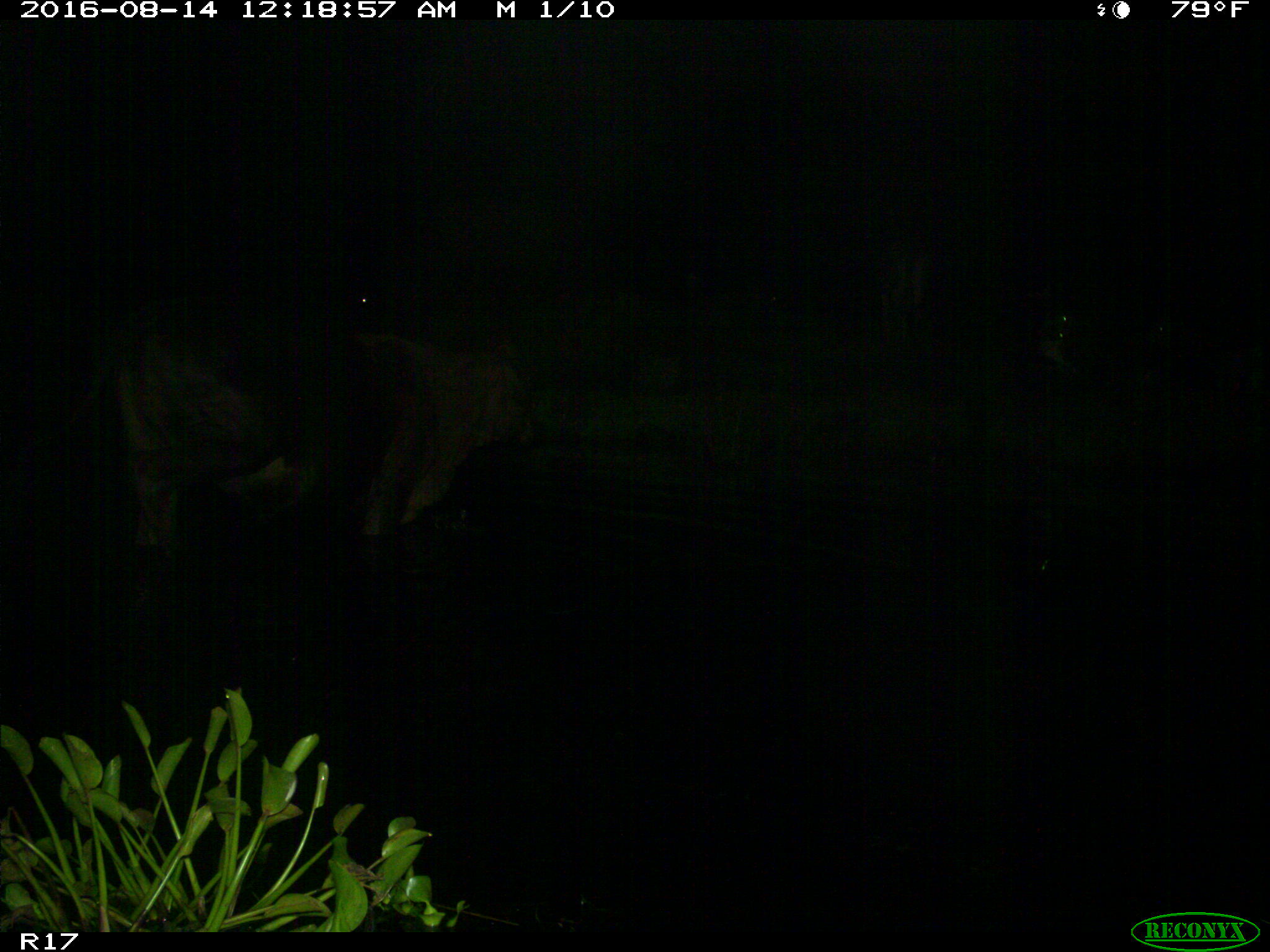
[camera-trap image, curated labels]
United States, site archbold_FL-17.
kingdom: Animalia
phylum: Chordata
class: Mammalia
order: Artiodactyla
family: Bovidae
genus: Bos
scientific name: Bos taurus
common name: domestic cow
Bos taurus (domestic cow).